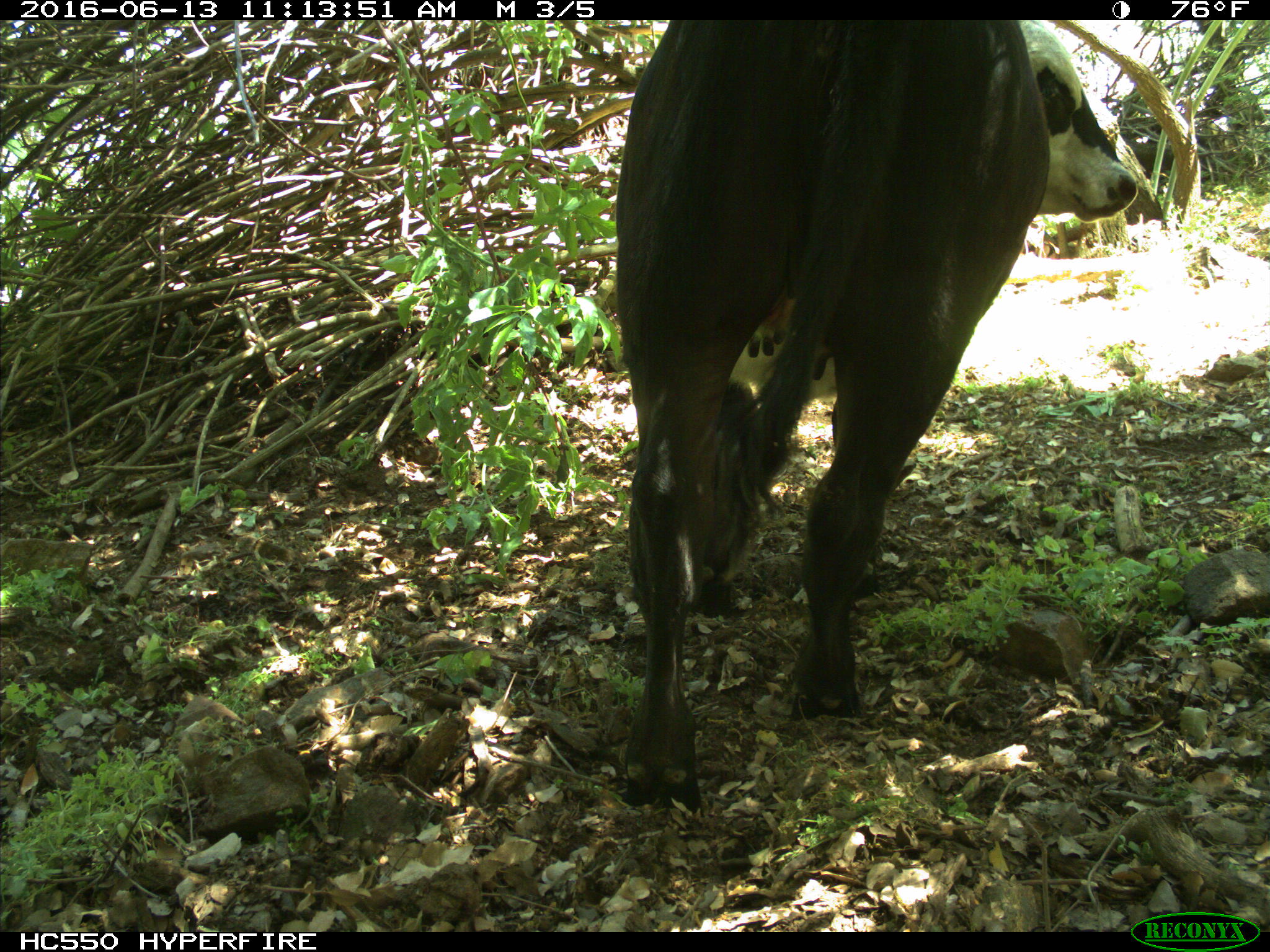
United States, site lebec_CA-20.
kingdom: Animalia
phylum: Chordata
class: Mammalia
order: Artiodactyla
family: Bovidae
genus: Bos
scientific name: Bos taurus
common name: domestic cow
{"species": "Bos taurus (domestic cow)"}